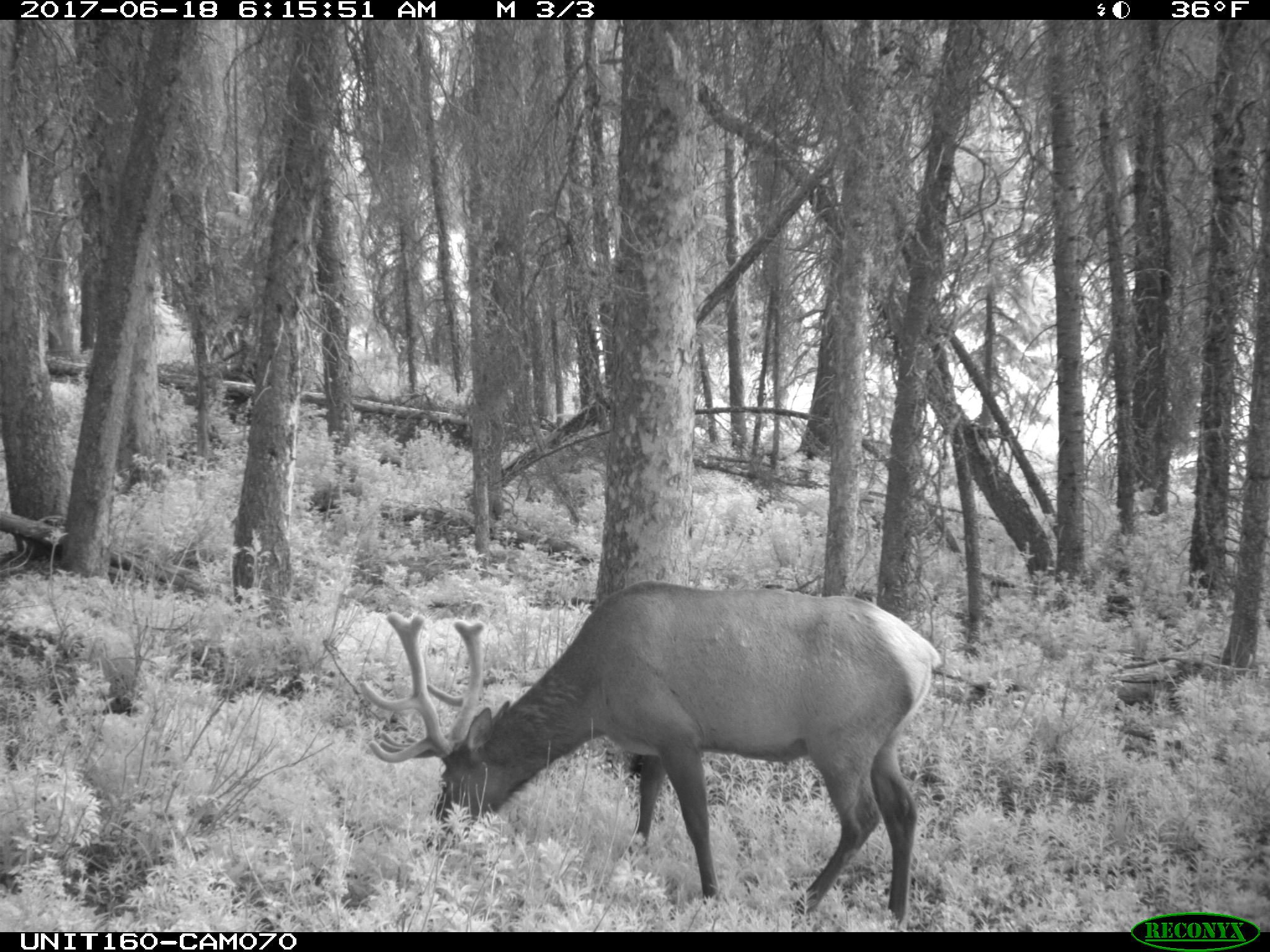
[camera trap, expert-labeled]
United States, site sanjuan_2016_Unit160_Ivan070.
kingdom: Animalia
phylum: Chordata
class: Mammalia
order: Artiodactyla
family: Cervidae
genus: Cervus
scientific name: Cervus elaphus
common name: red deer